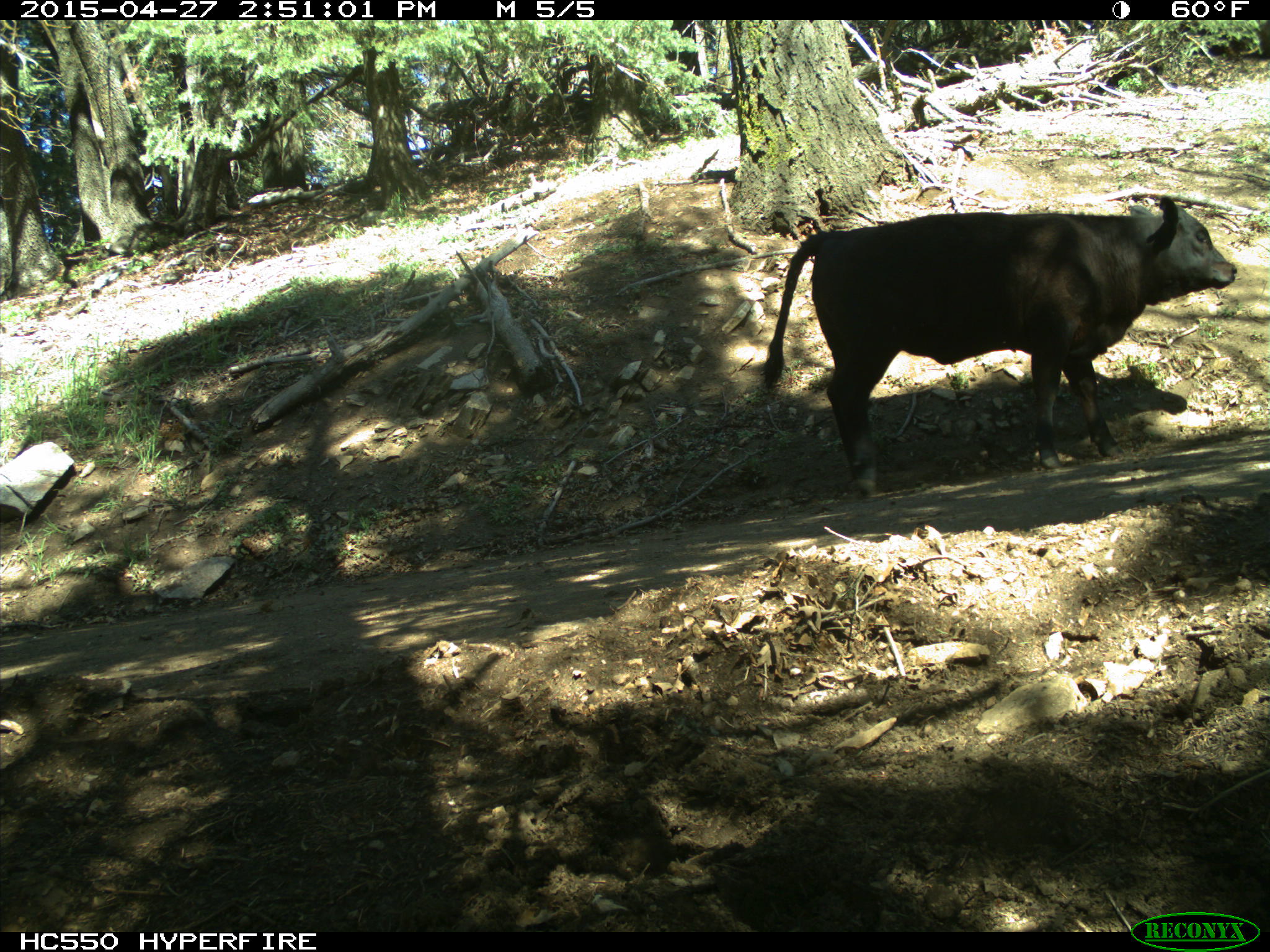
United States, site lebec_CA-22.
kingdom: Animalia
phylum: Chordata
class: Mammalia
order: Artiodactyla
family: Bovidae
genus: Bos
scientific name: Bos taurus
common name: domestic cow